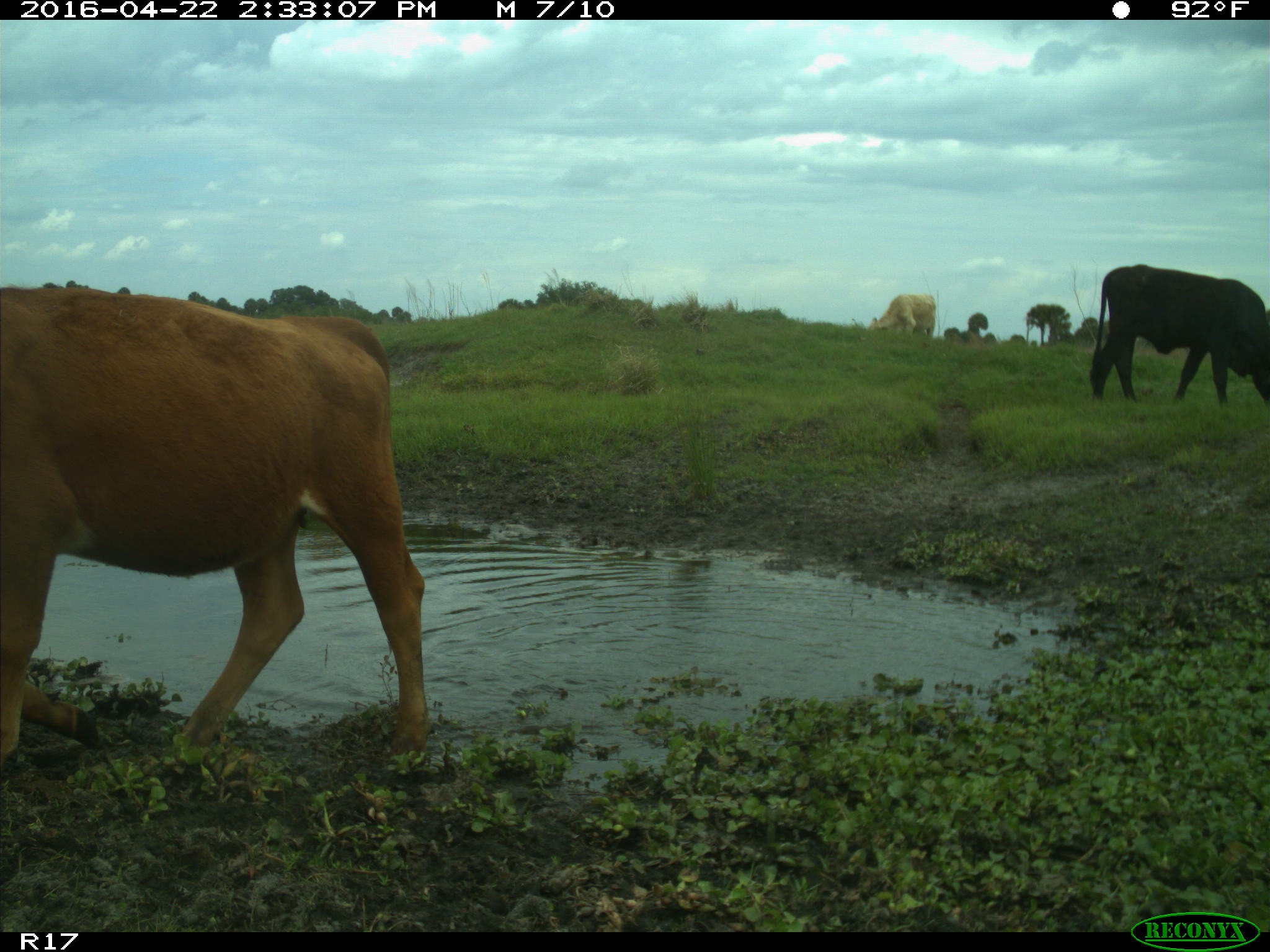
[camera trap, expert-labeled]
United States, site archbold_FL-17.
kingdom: Animalia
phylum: Chordata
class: Mammalia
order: Artiodactyla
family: Bovidae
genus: Bos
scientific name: Bos taurus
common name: domestic cow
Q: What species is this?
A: Bos taurus (domestic cow).